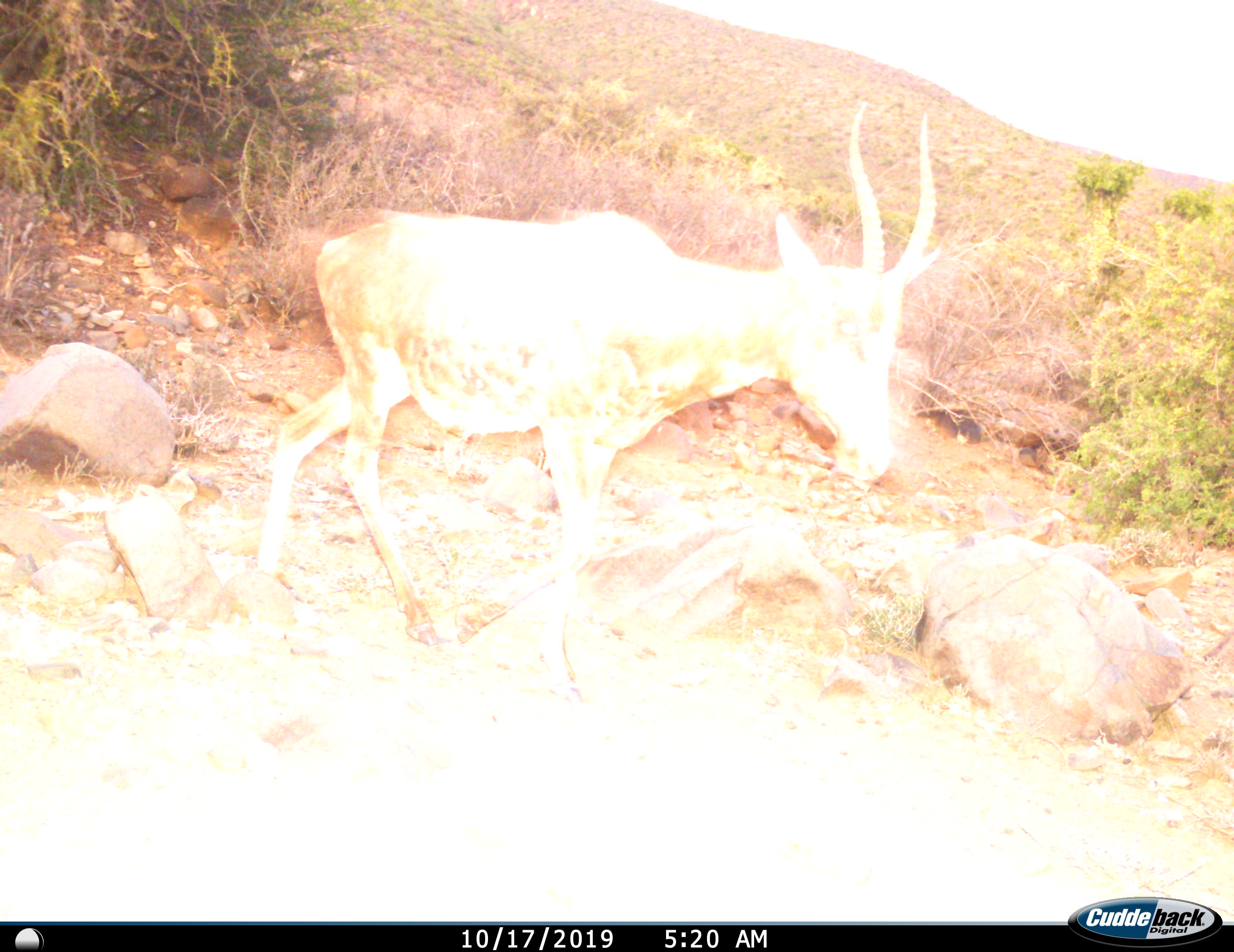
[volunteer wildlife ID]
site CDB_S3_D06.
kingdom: Animalia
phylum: Chordata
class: Mammalia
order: Artiodactyla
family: Bovidae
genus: Damaliscus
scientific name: Damaliscus pygargus phillipsi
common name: blesbok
Blesbok (Damaliscus pygargus phillipsi), count 1. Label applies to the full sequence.